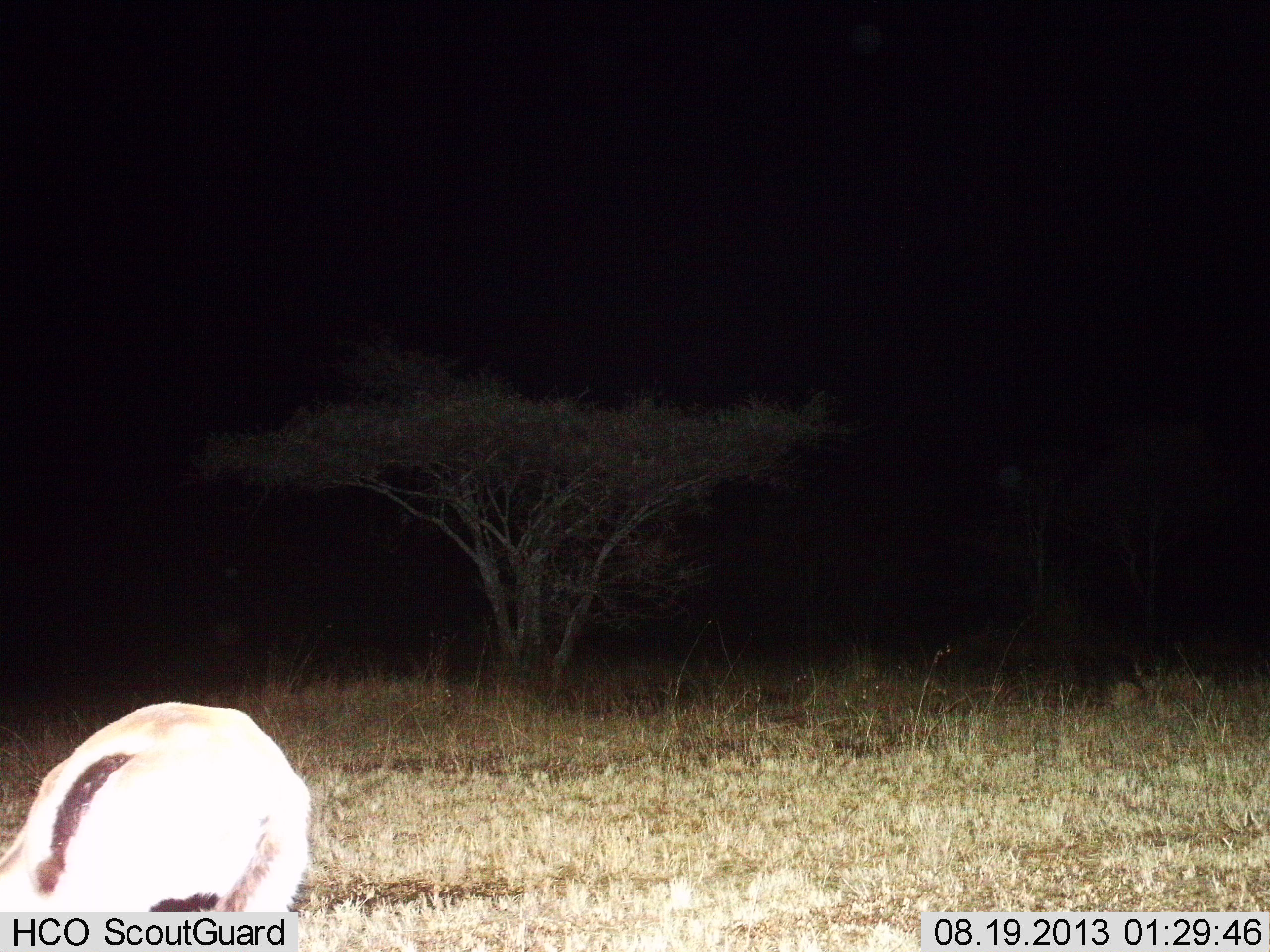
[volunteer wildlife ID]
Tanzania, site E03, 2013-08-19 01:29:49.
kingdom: Animalia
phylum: Chordata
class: Mammalia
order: Artiodactyla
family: Bovidae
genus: Eudorcas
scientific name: Eudorcas thomsonii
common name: thomson's gazelle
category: gazellethomsons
Gazellethomsons (thomson's gazelle) (Eudorcas thomsonii), count 2. Behavior (volunteer vote fractions): standing 50%, resting 0%, moving 0%, interacting 0%. Young present (vote fraction): 0%. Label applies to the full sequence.